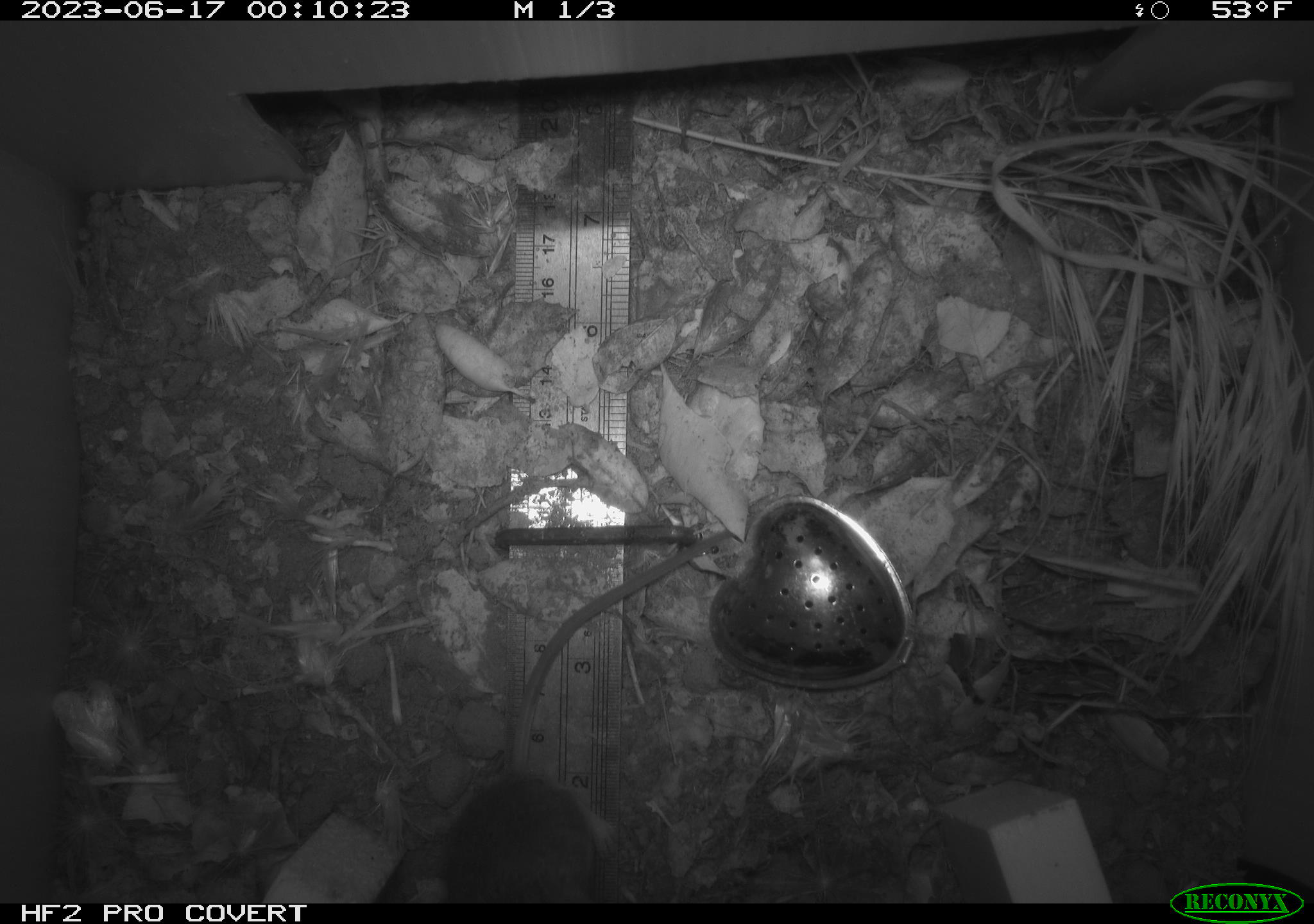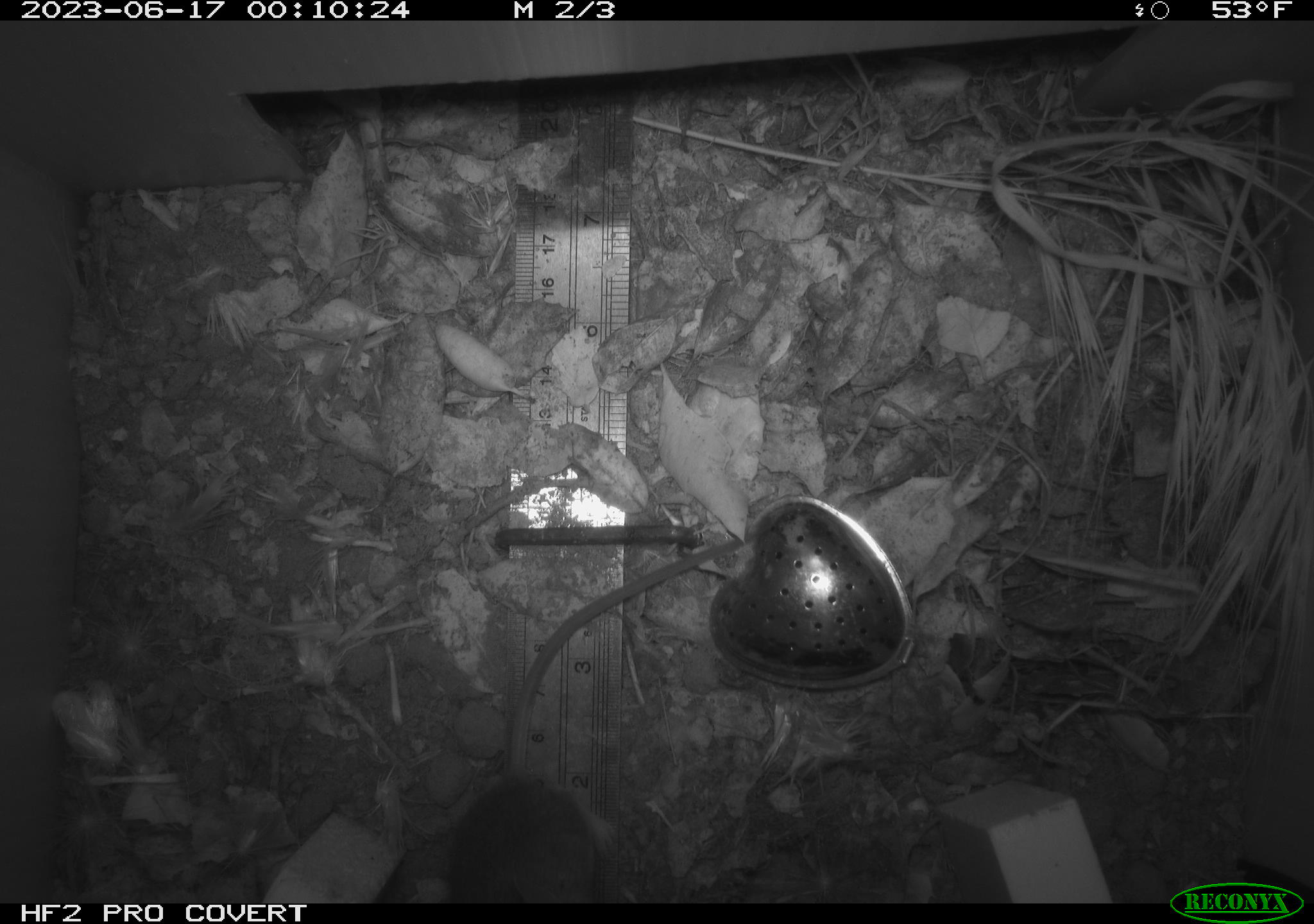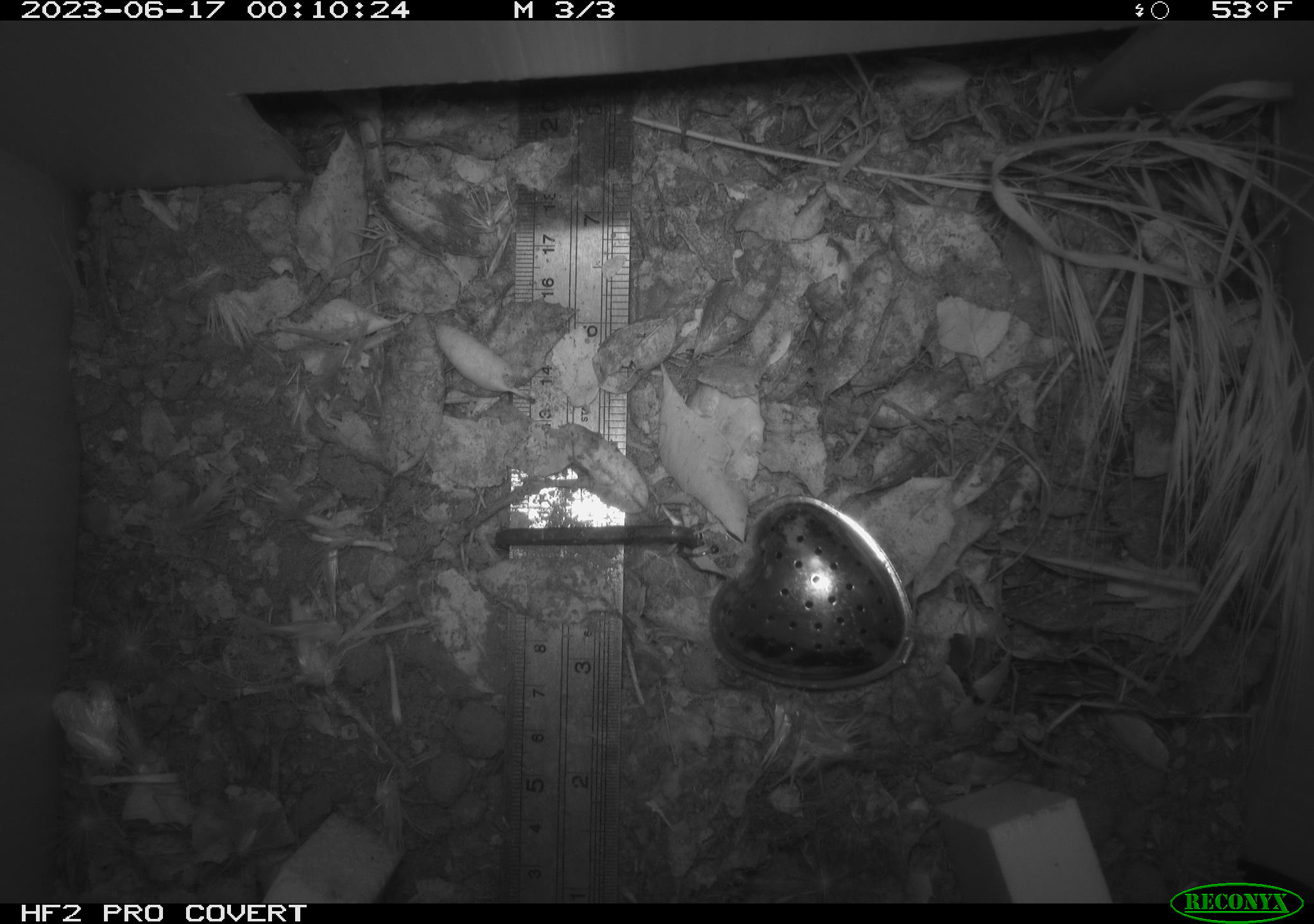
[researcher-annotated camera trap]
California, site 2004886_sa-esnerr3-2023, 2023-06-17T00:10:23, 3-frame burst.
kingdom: Animalia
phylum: Chordata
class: Mammalia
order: Rodentia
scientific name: Rodentia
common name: mouse species